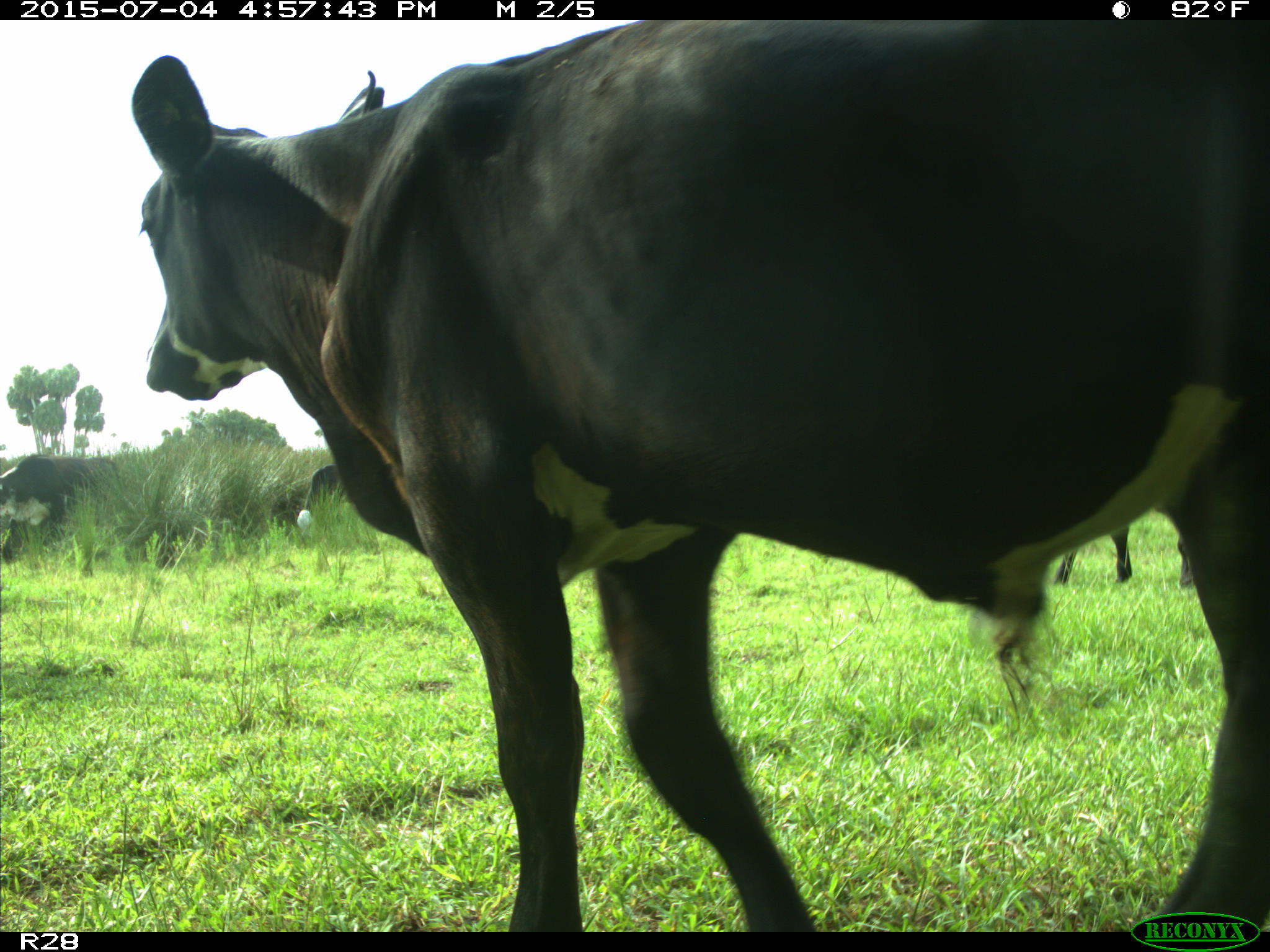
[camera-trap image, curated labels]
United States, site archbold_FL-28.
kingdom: Animalia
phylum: Chordata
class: Mammalia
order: Artiodactyla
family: Bovidae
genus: Bos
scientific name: Bos taurus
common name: domestic cow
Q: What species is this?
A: Bos taurus (domestic cow).